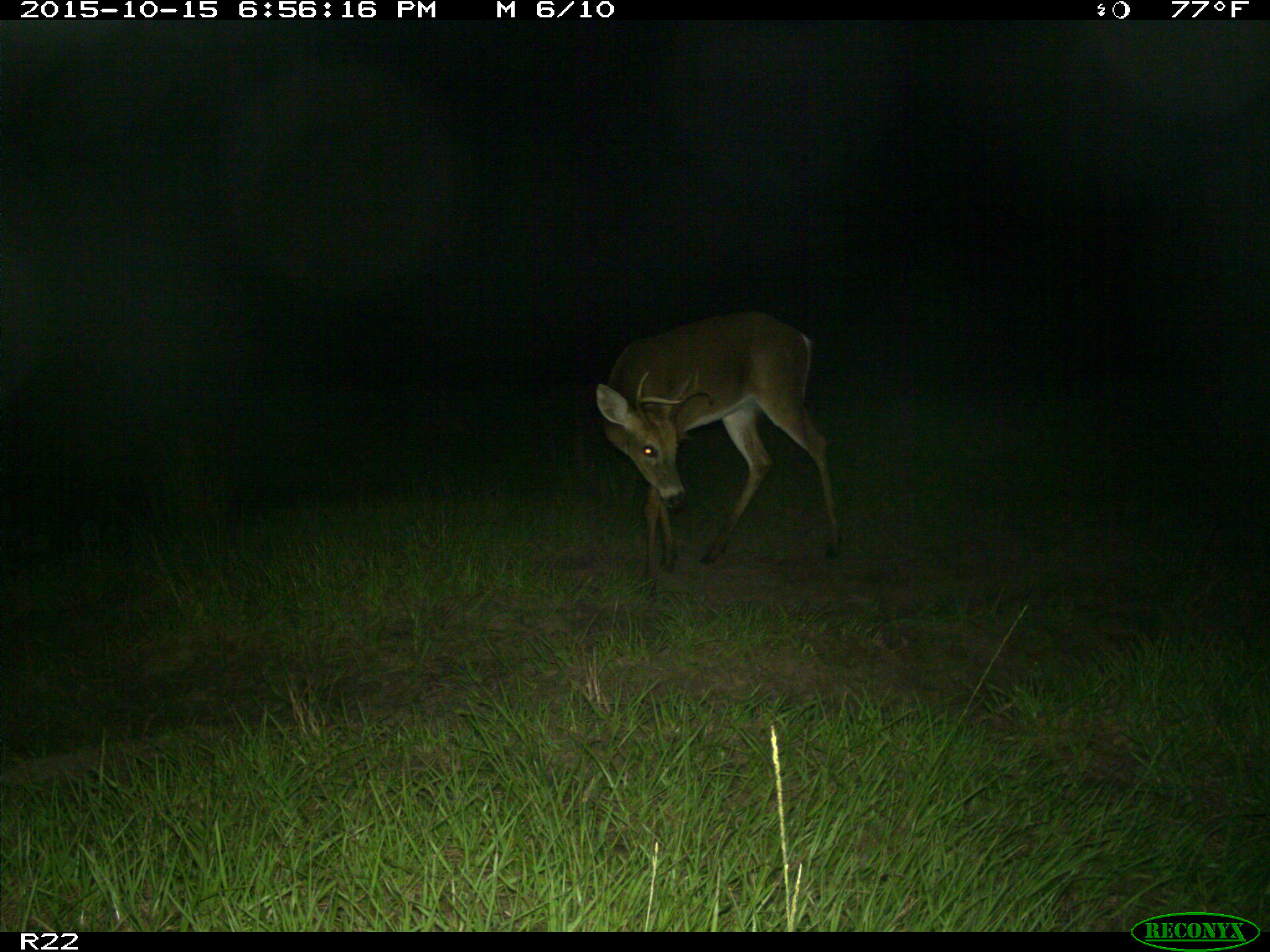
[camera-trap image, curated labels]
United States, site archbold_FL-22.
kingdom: Animalia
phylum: Chordata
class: Mammalia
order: Artiodactyla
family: Cervidae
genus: Odocoileus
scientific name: Odocoileus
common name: deer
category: unidentified deer